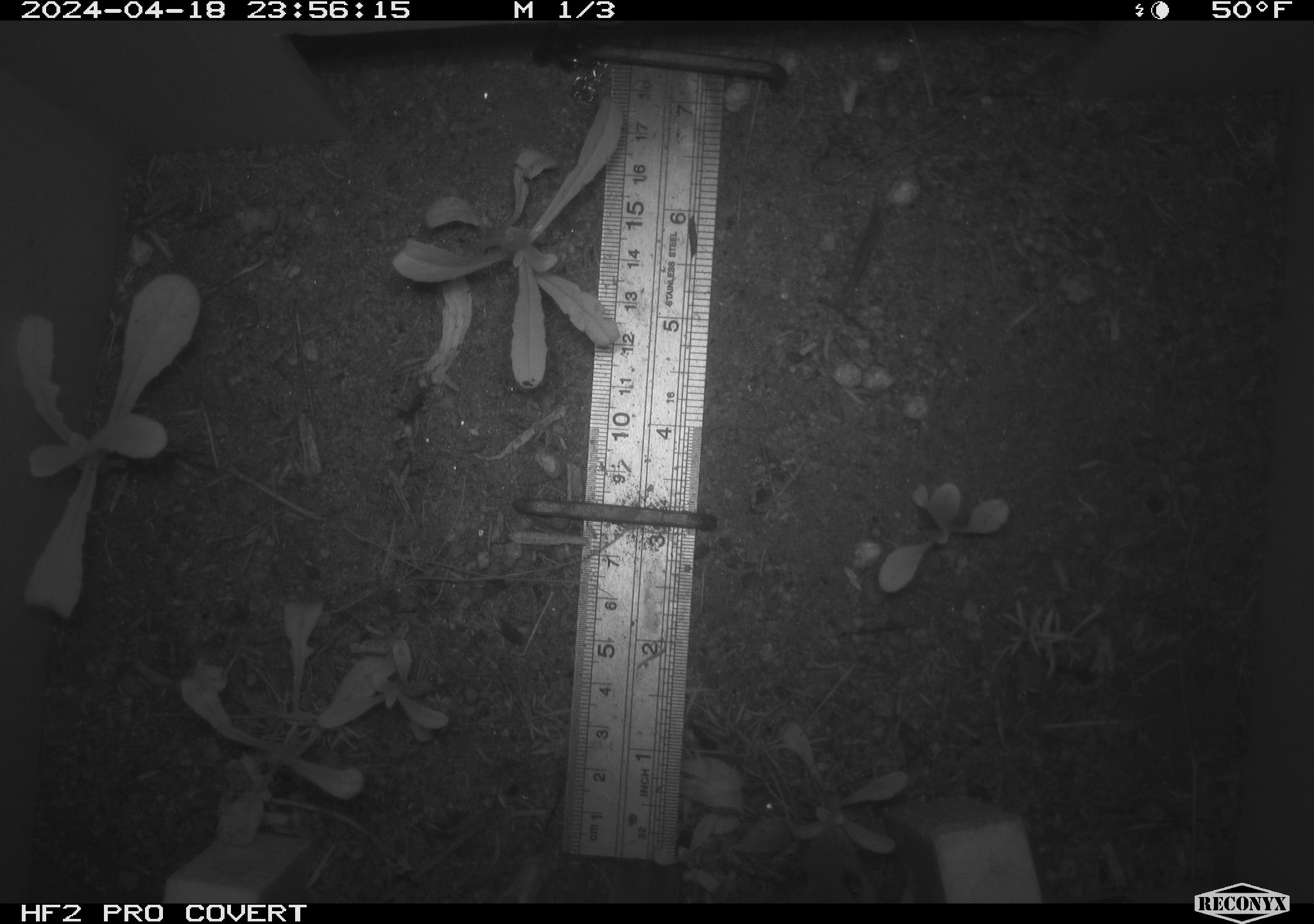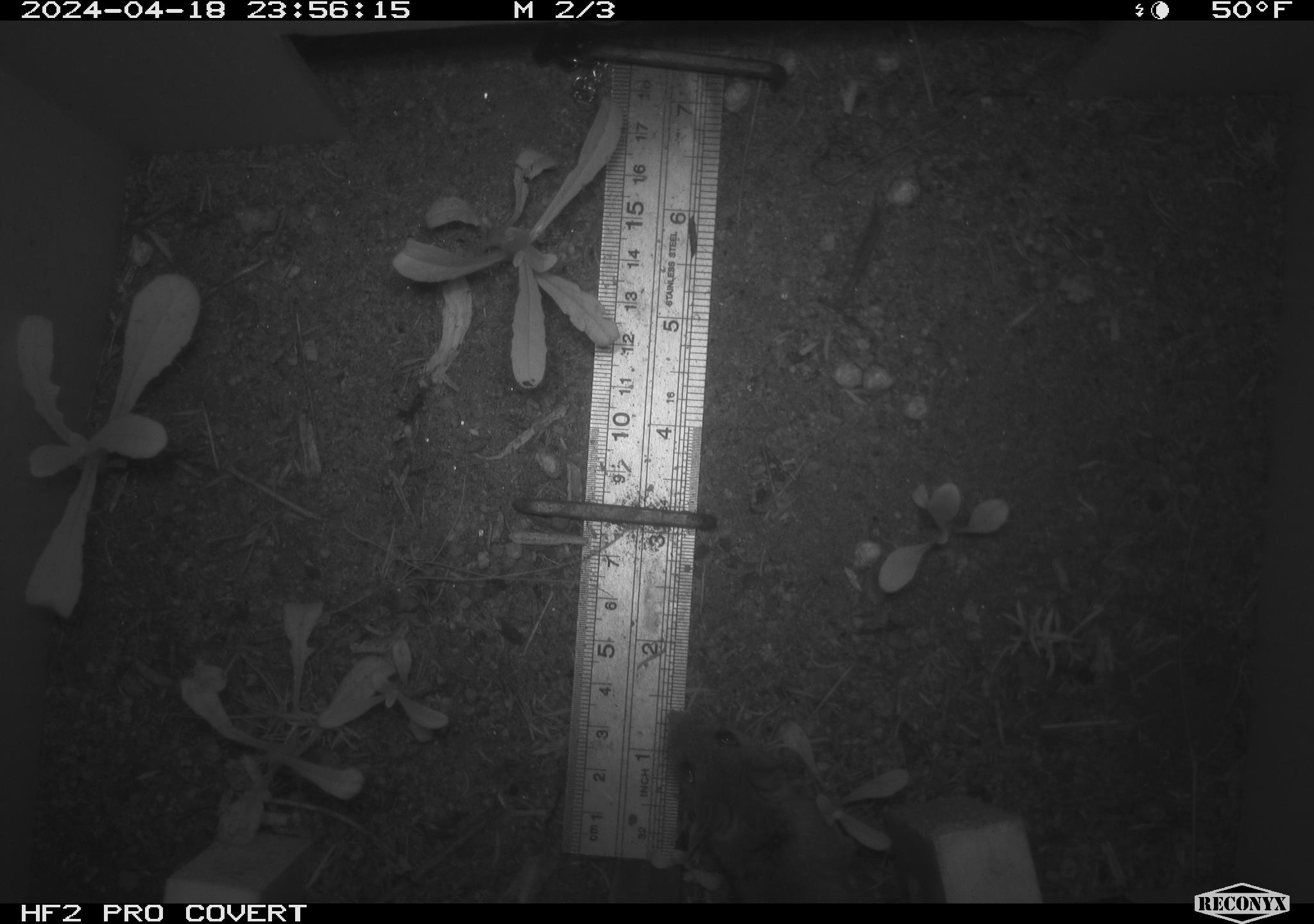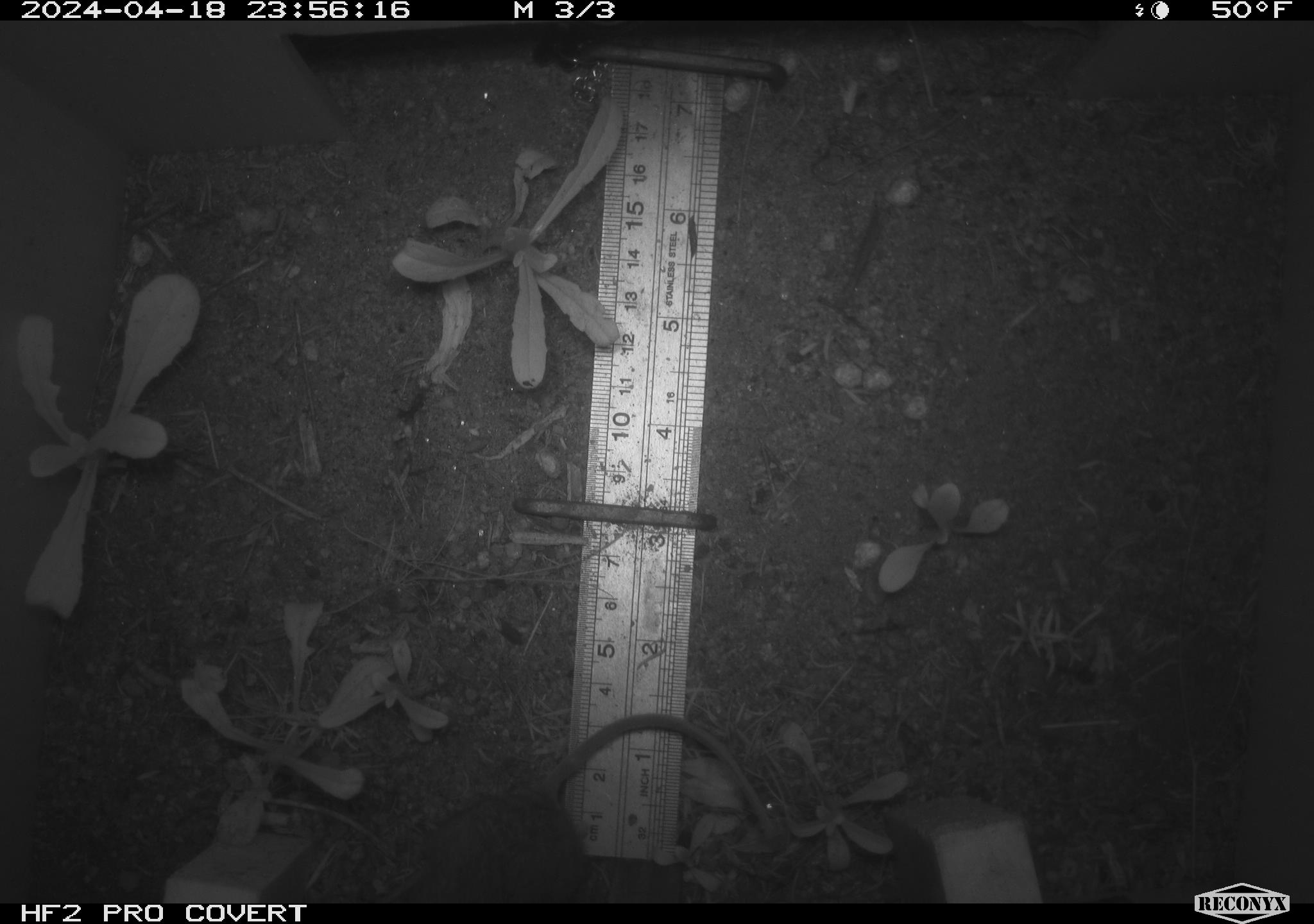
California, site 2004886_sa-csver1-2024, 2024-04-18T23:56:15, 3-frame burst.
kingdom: Animalia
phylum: Chordata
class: Mammalia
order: Rodentia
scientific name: Rodentia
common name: rodent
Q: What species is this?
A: Rodent (Rodentia).